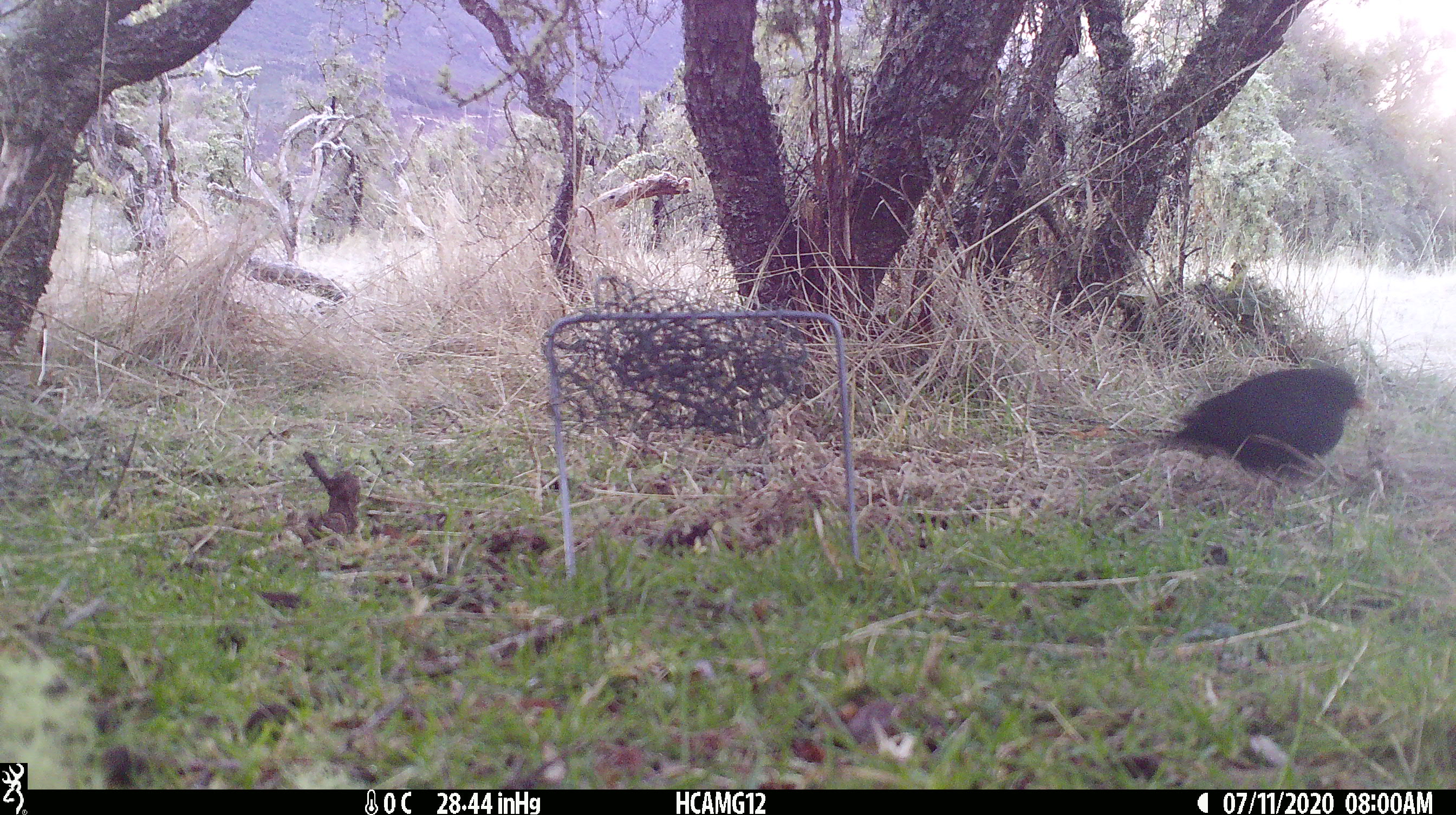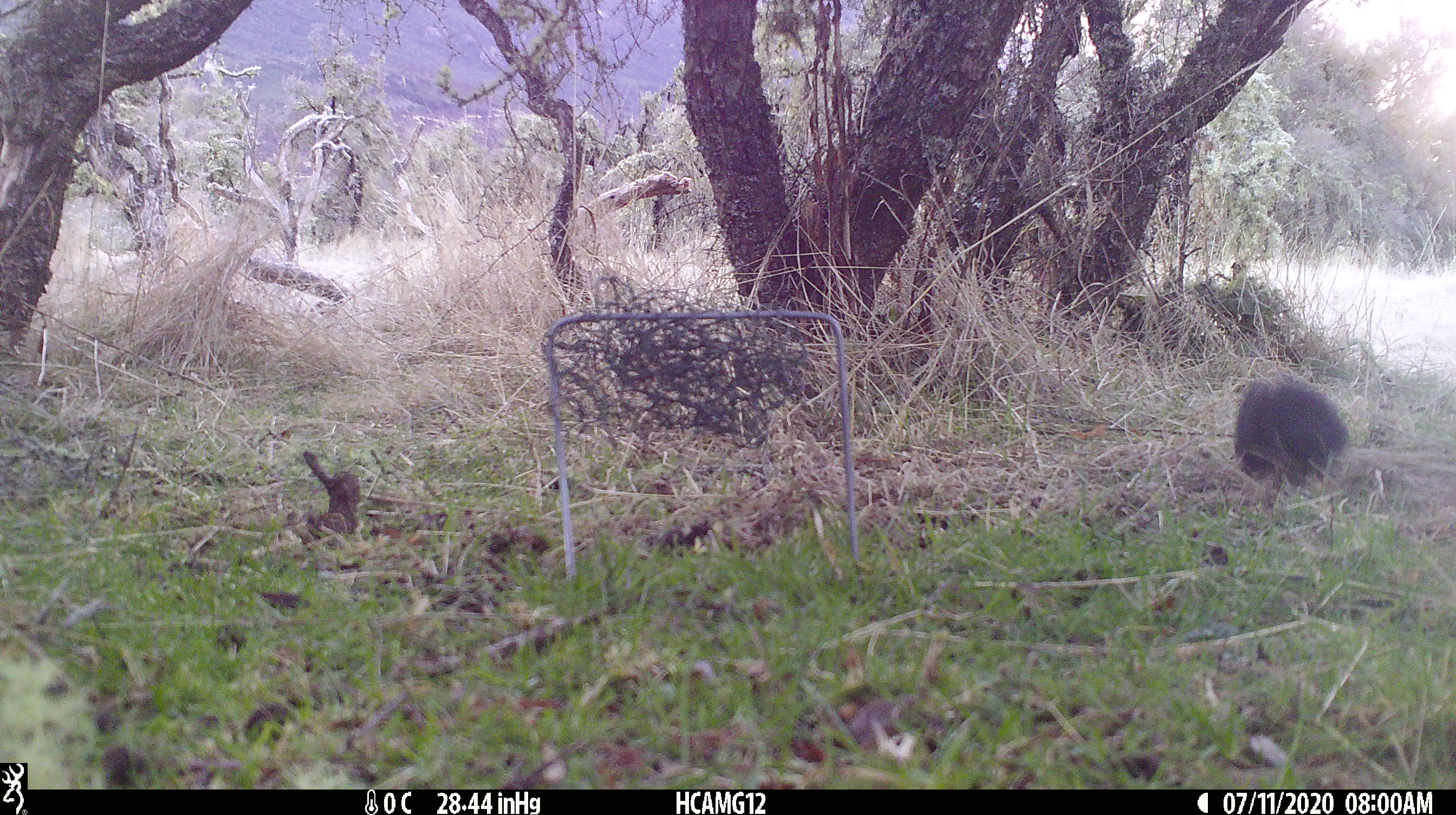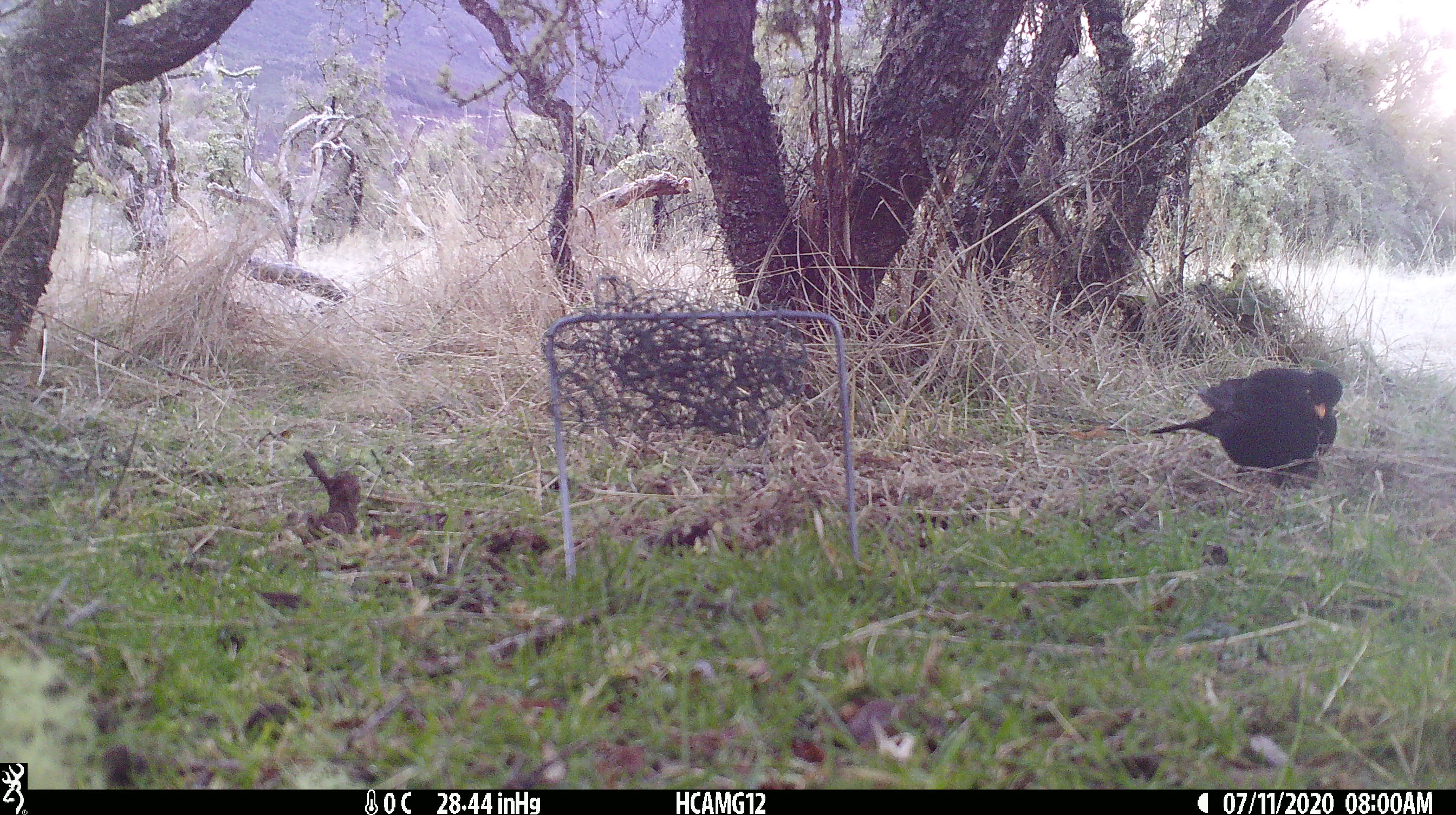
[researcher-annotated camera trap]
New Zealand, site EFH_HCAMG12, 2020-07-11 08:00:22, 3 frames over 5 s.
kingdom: Animalia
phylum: Chordata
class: Aves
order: Passeriformes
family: Turdidae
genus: Turdus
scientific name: Turdus merula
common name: eurasian blackbird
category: blackbird